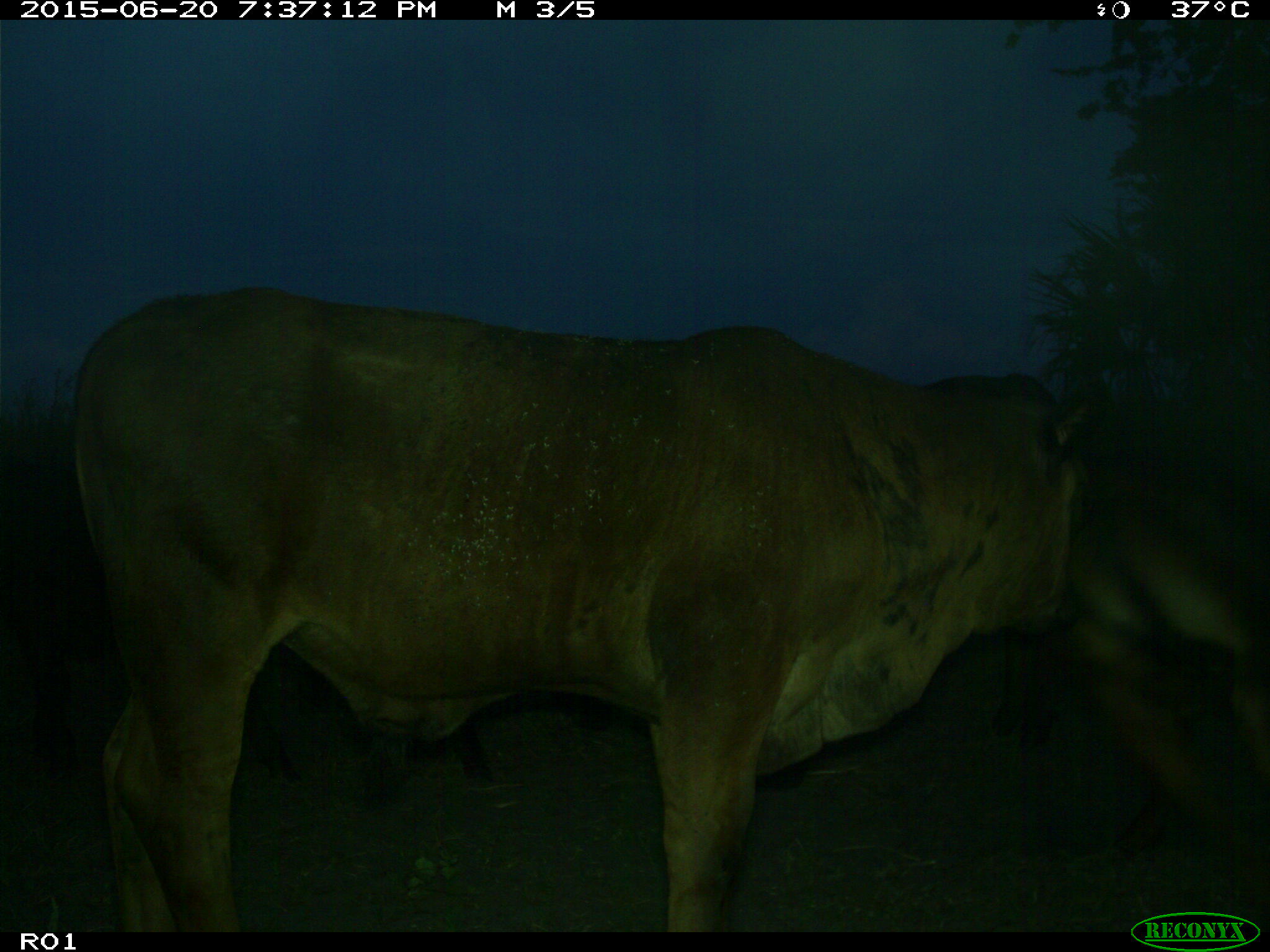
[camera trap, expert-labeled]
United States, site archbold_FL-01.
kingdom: Animalia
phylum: Chordata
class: Mammalia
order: Artiodactyla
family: Bovidae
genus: Bos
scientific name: Bos taurus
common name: domestic cow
Bos taurus (domestic cow).